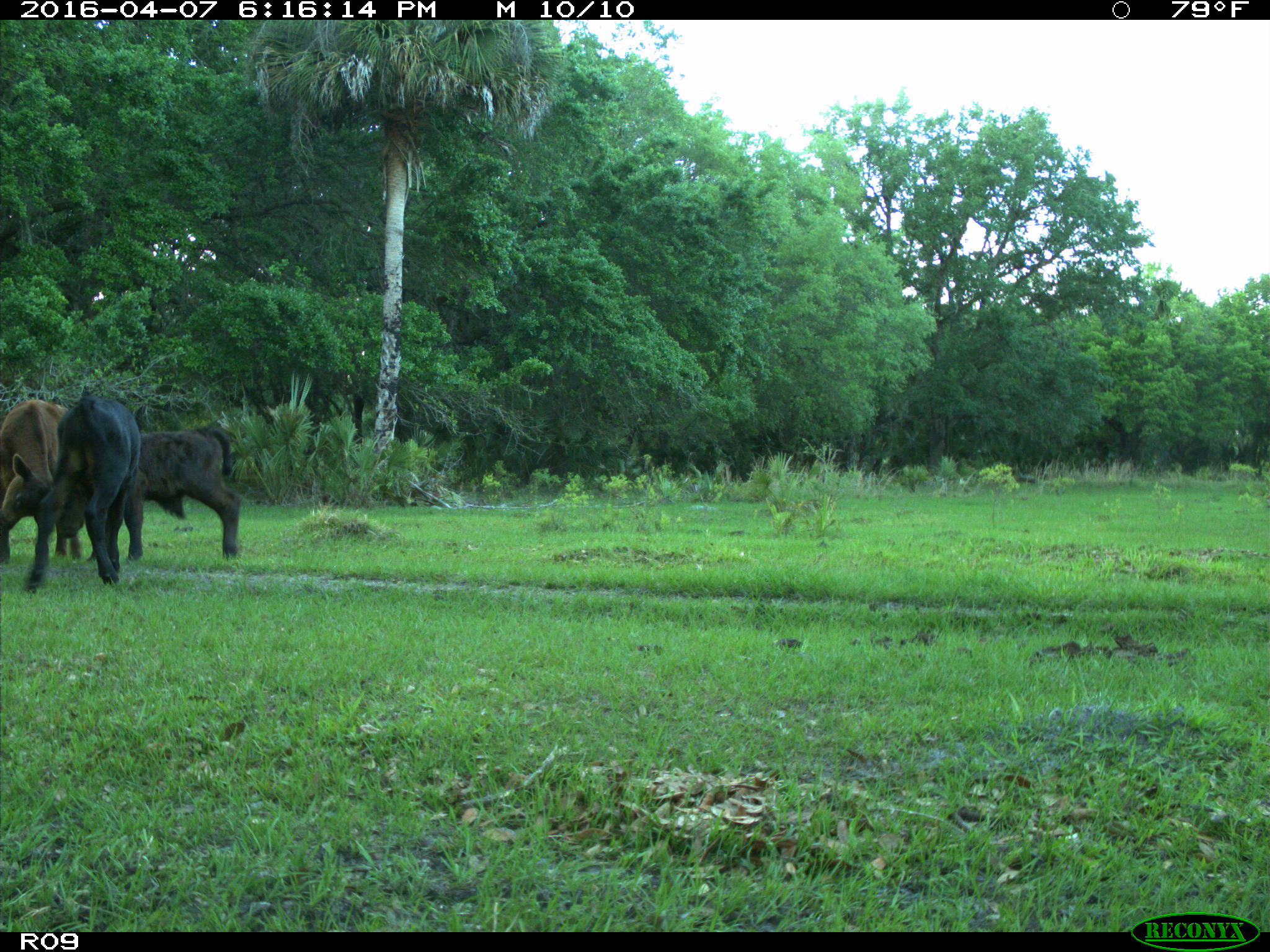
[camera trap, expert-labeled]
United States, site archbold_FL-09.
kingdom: Animalia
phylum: Chordata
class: Mammalia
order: Artiodactyla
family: Bovidae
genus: Bos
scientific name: Bos taurus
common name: domestic cow